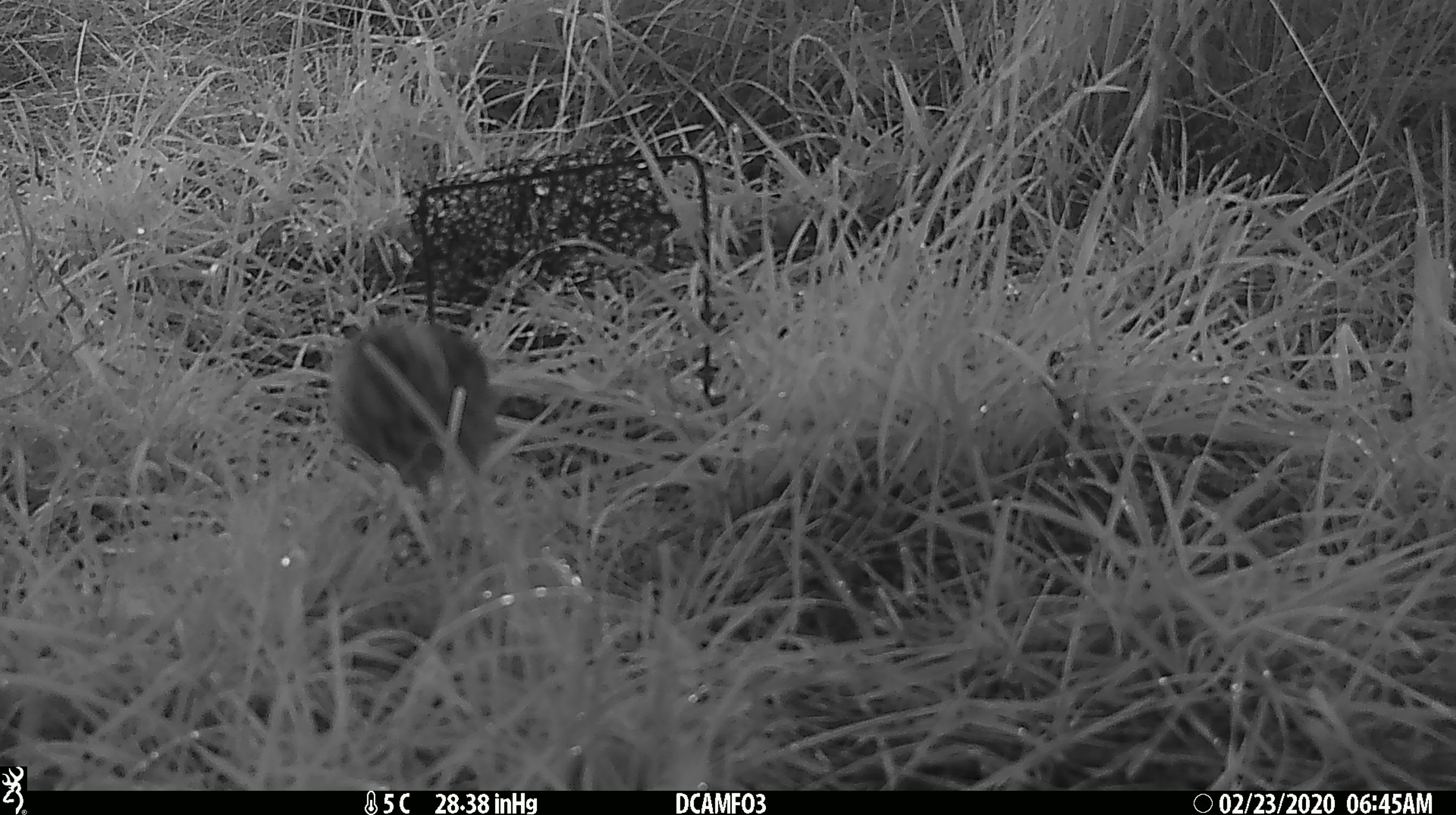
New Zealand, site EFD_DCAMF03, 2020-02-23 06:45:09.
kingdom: Animalia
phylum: Chordata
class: Aves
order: Passeriformes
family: Turdidae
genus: Turdus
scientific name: Turdus philomelos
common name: song thrush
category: thrush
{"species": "thrush (song thrush) (Turdus philomelos)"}